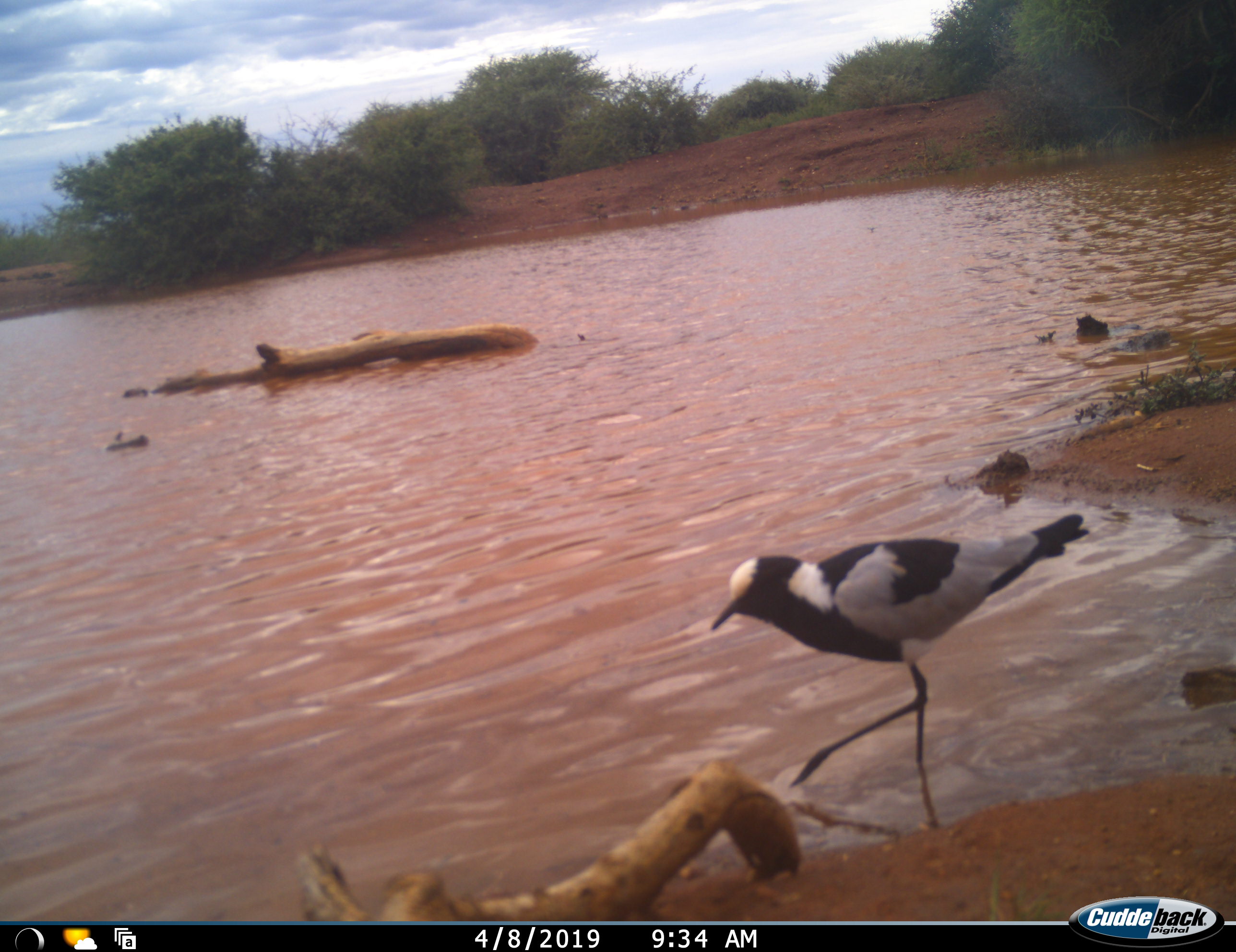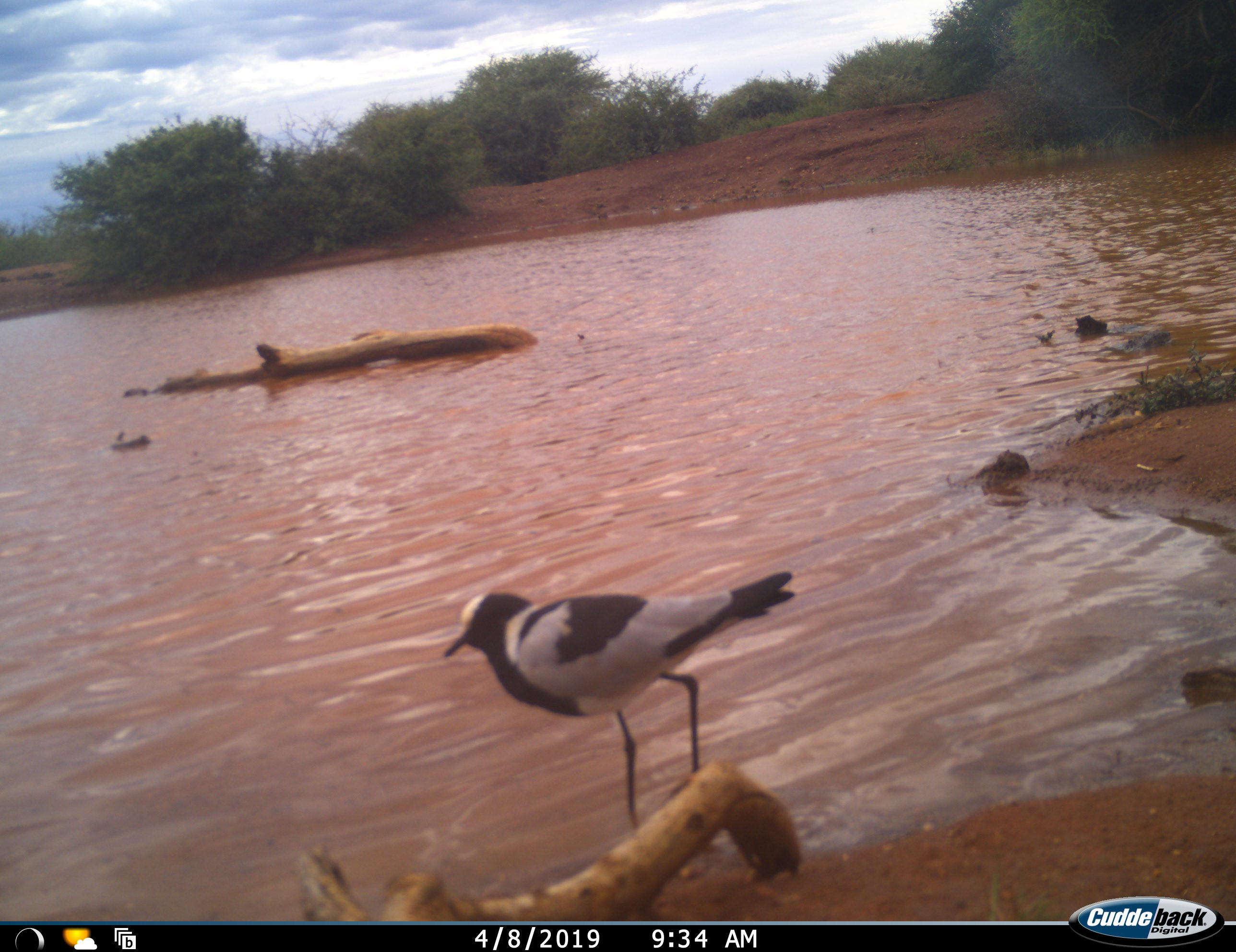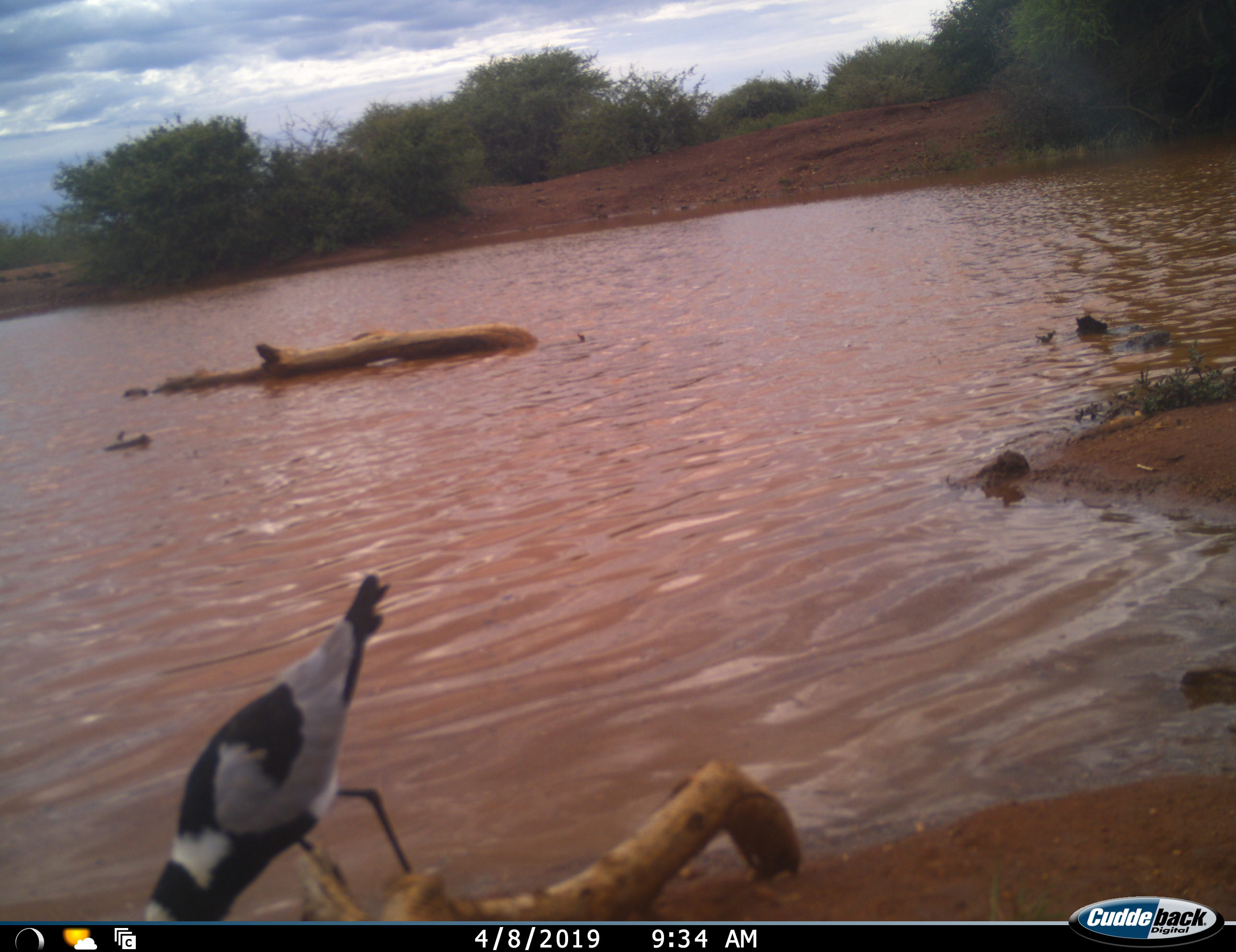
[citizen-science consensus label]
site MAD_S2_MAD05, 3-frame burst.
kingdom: Animalia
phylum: Chordata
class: Aves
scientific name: Aves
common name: bird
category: birdother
Birdother (bird) (Aves), count 1. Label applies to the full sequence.